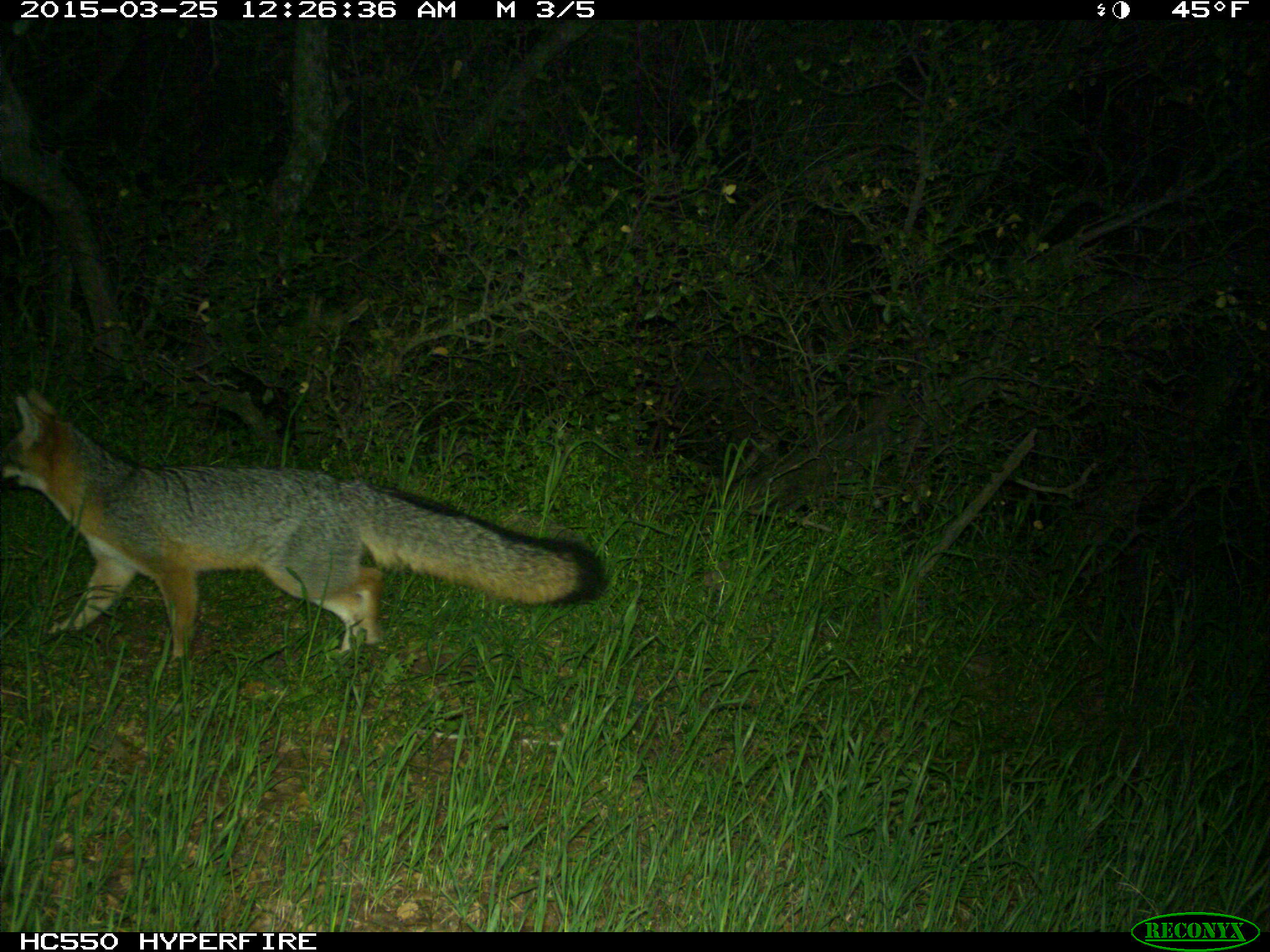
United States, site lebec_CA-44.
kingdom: Animalia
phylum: Chordata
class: Mammalia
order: Carnivora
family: Canidae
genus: Urocyon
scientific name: Urocyon cinereoargenteus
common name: gray fox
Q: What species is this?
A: Urocyon cinereoargenteus (gray fox).